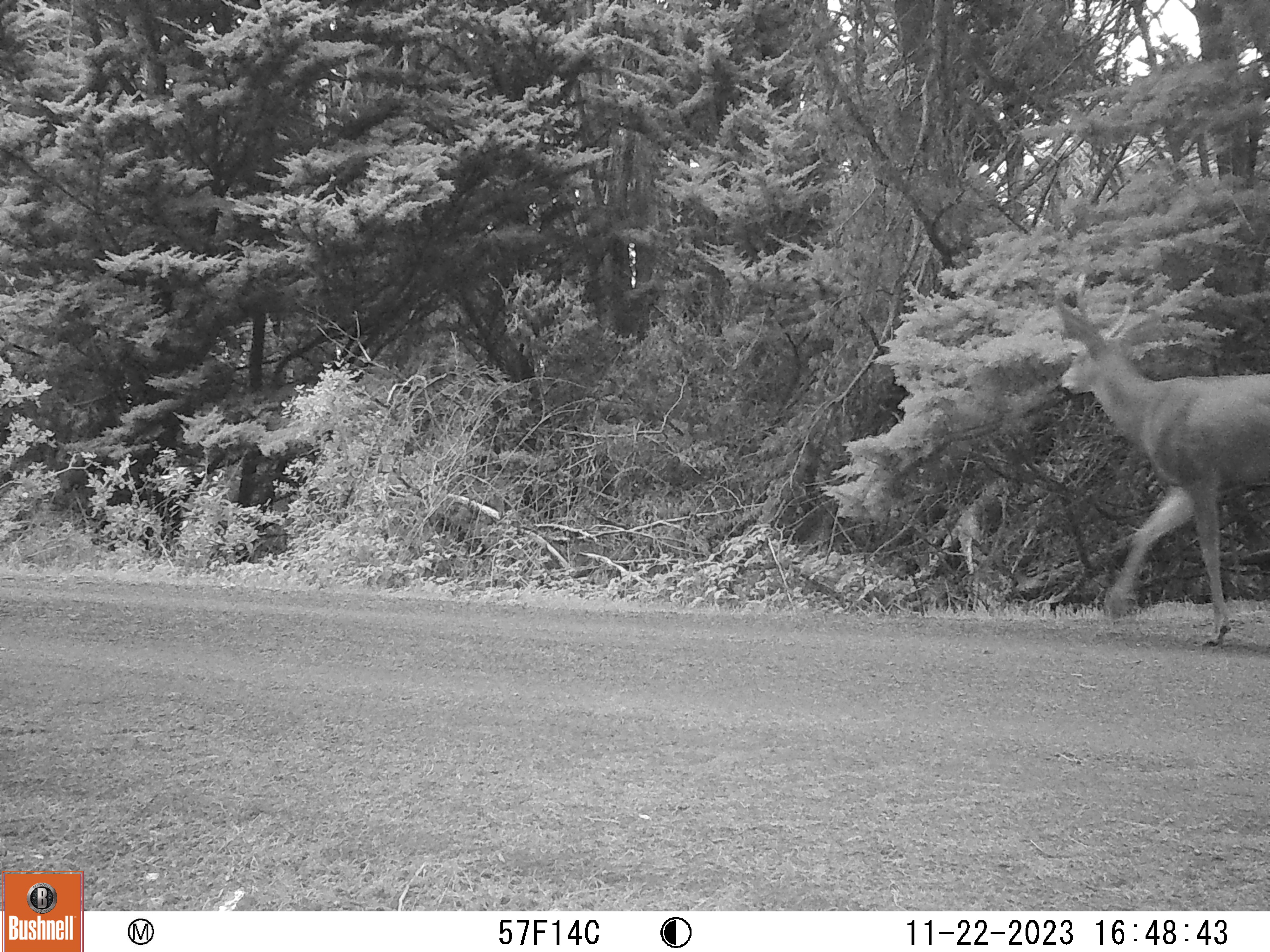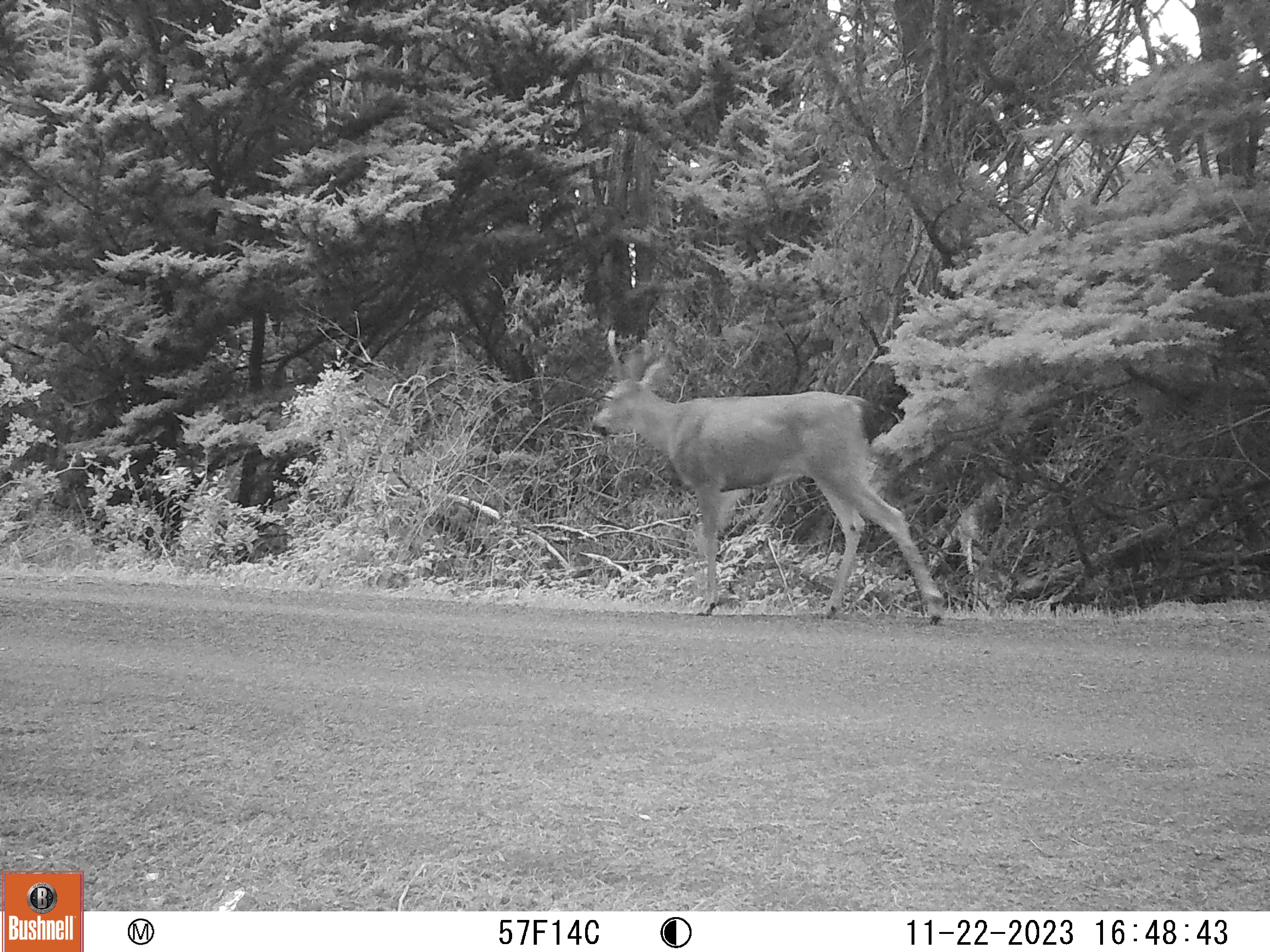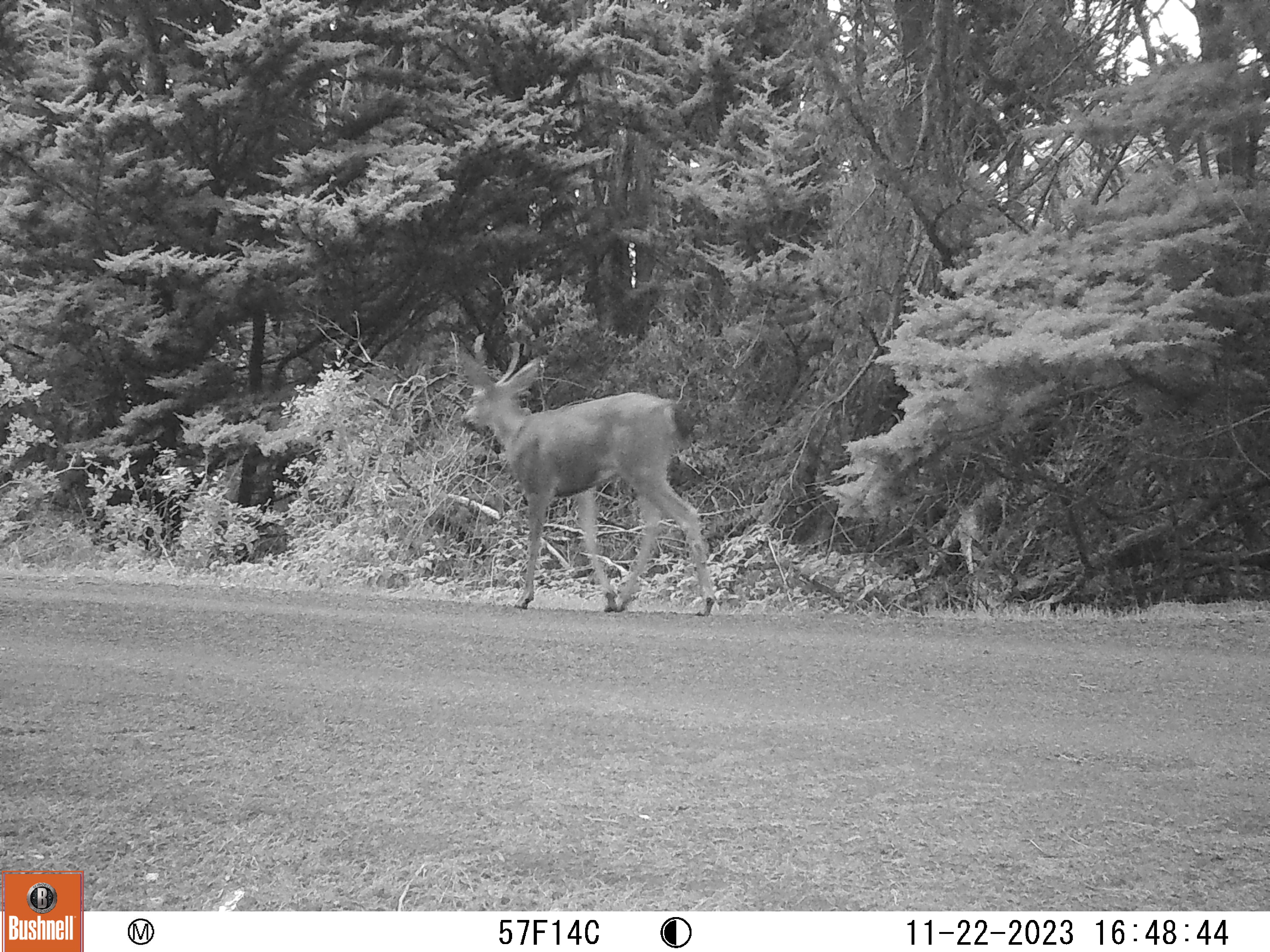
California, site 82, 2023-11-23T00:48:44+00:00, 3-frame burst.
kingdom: Animalia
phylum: Chordata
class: Mammalia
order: Artiodactyla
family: Cervidae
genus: Odocoileus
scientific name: Odocoileus hemionus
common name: mule deer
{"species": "mule deer (Odocoileus hemionus)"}